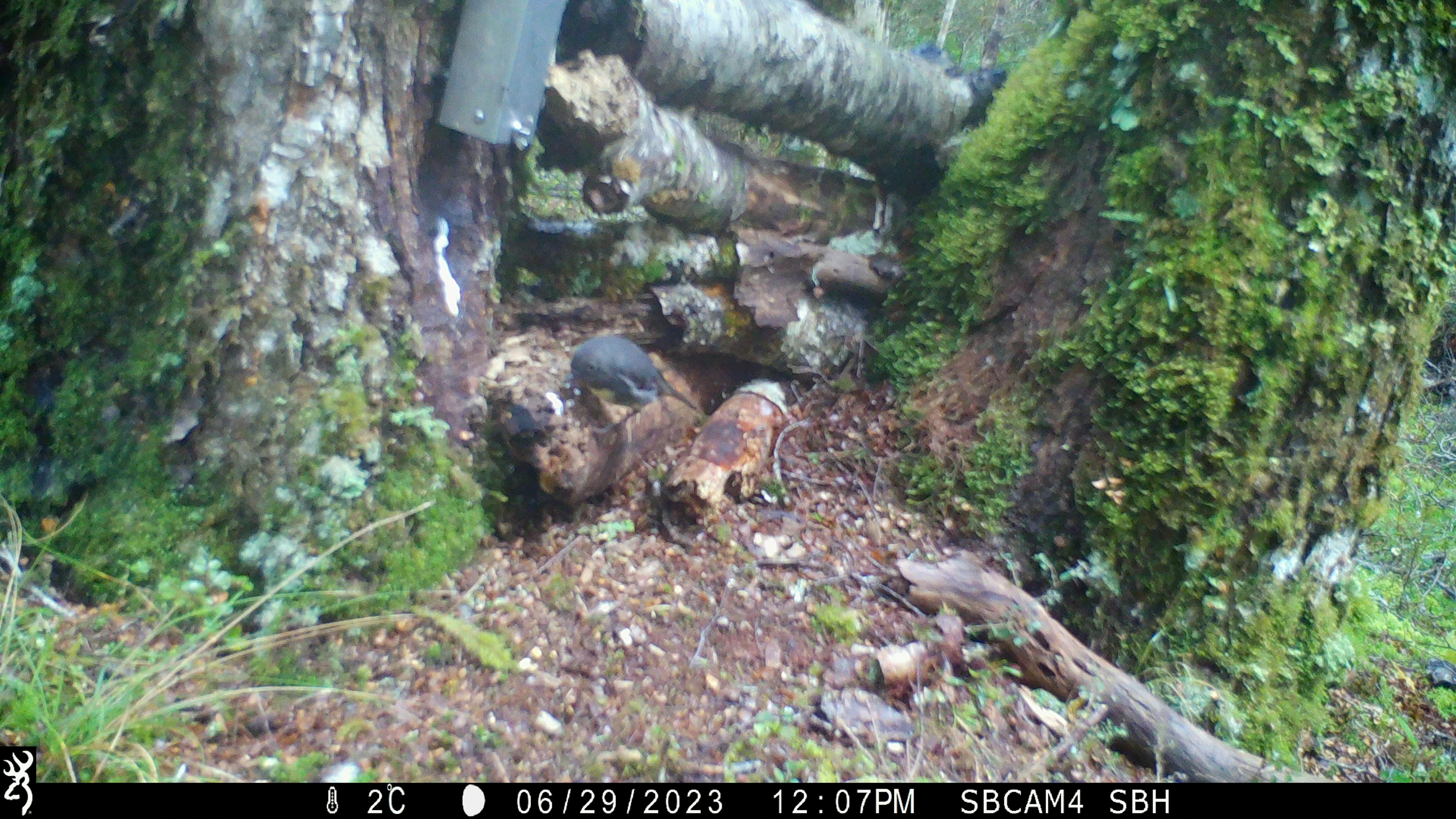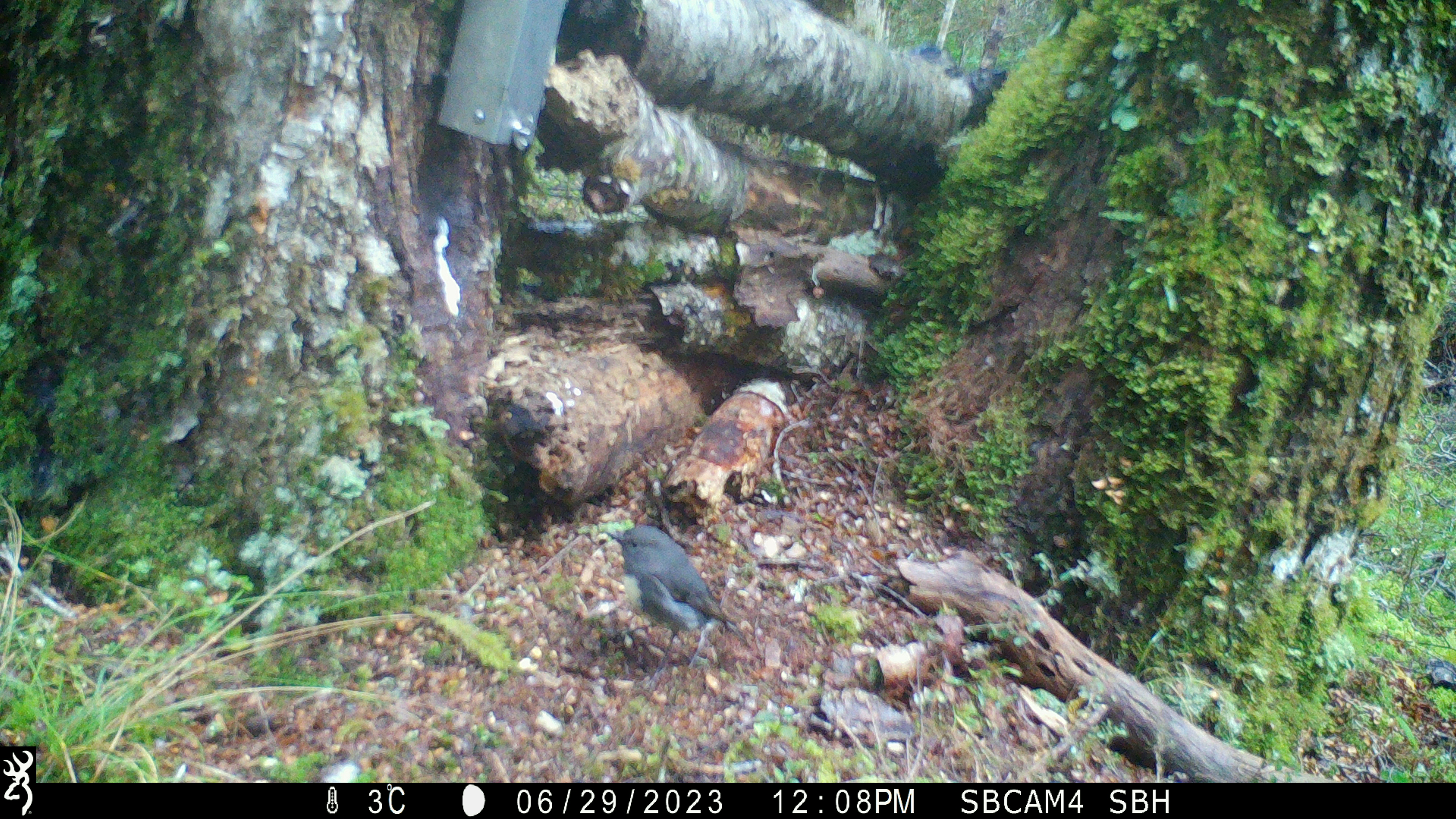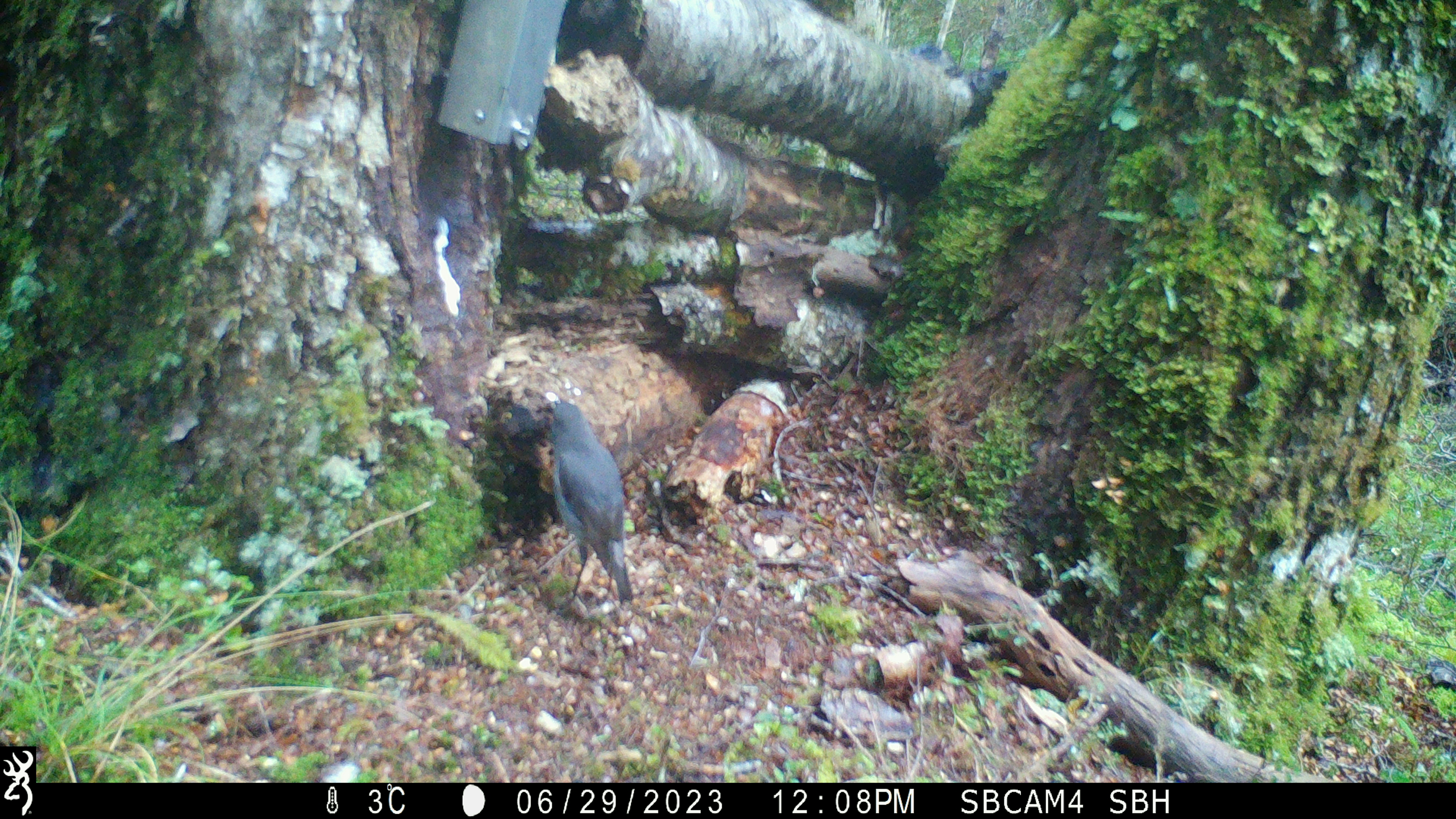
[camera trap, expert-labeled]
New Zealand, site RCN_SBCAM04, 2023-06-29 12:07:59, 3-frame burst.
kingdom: Animalia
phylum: Chordata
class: Aves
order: Passeriformes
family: Petroicidae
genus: Petroica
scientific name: Petroica australis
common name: new zealand robin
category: robin